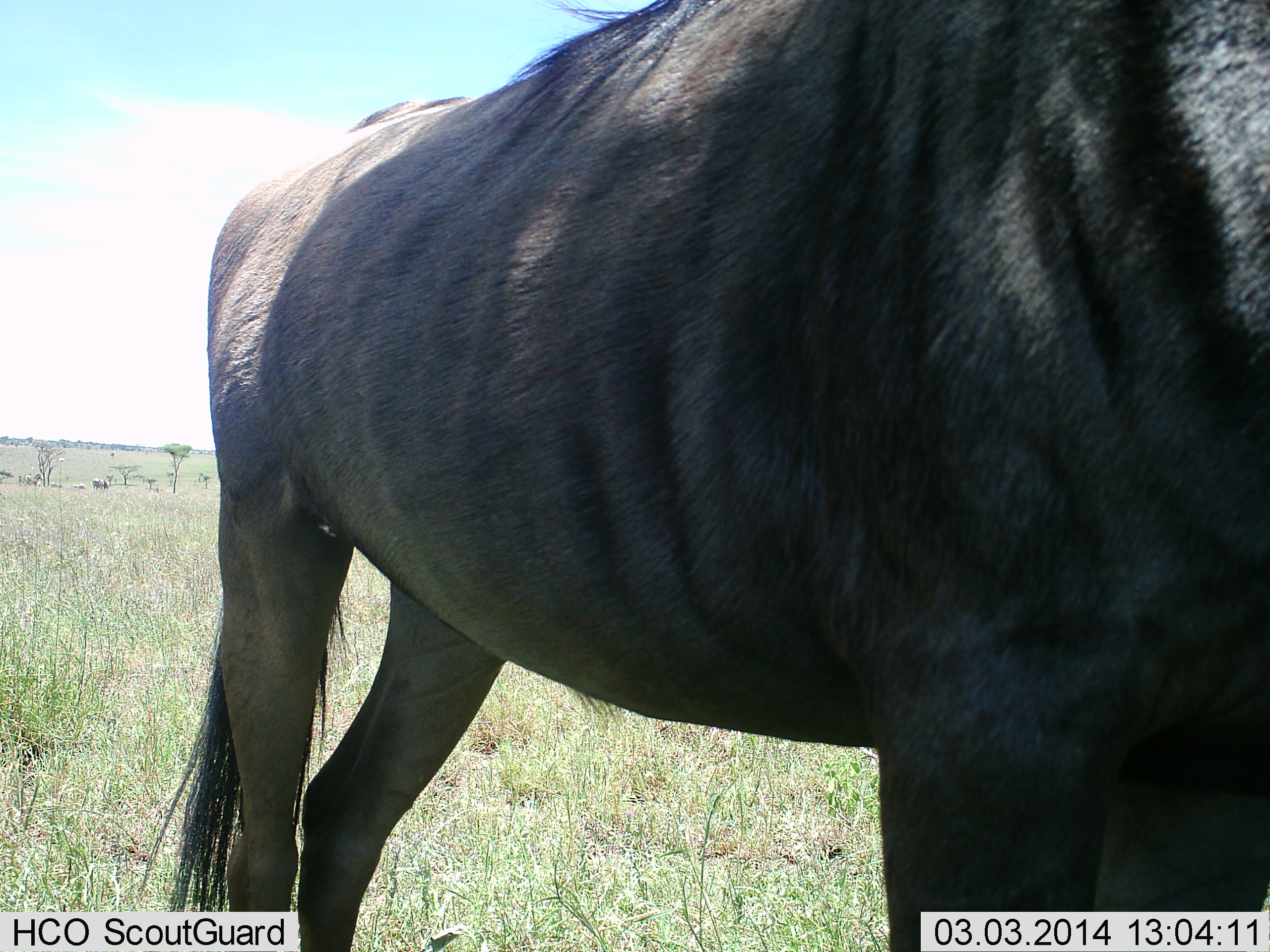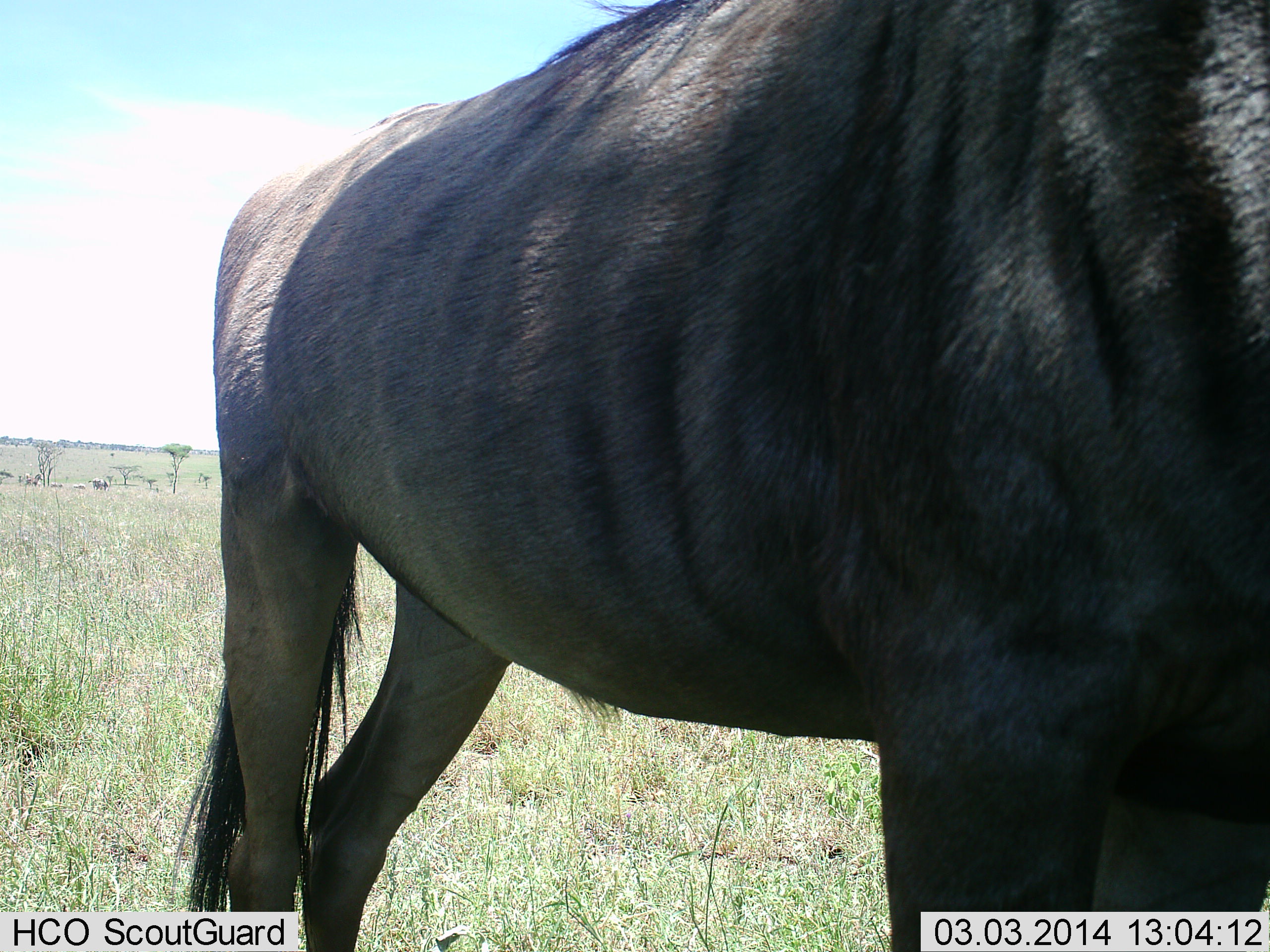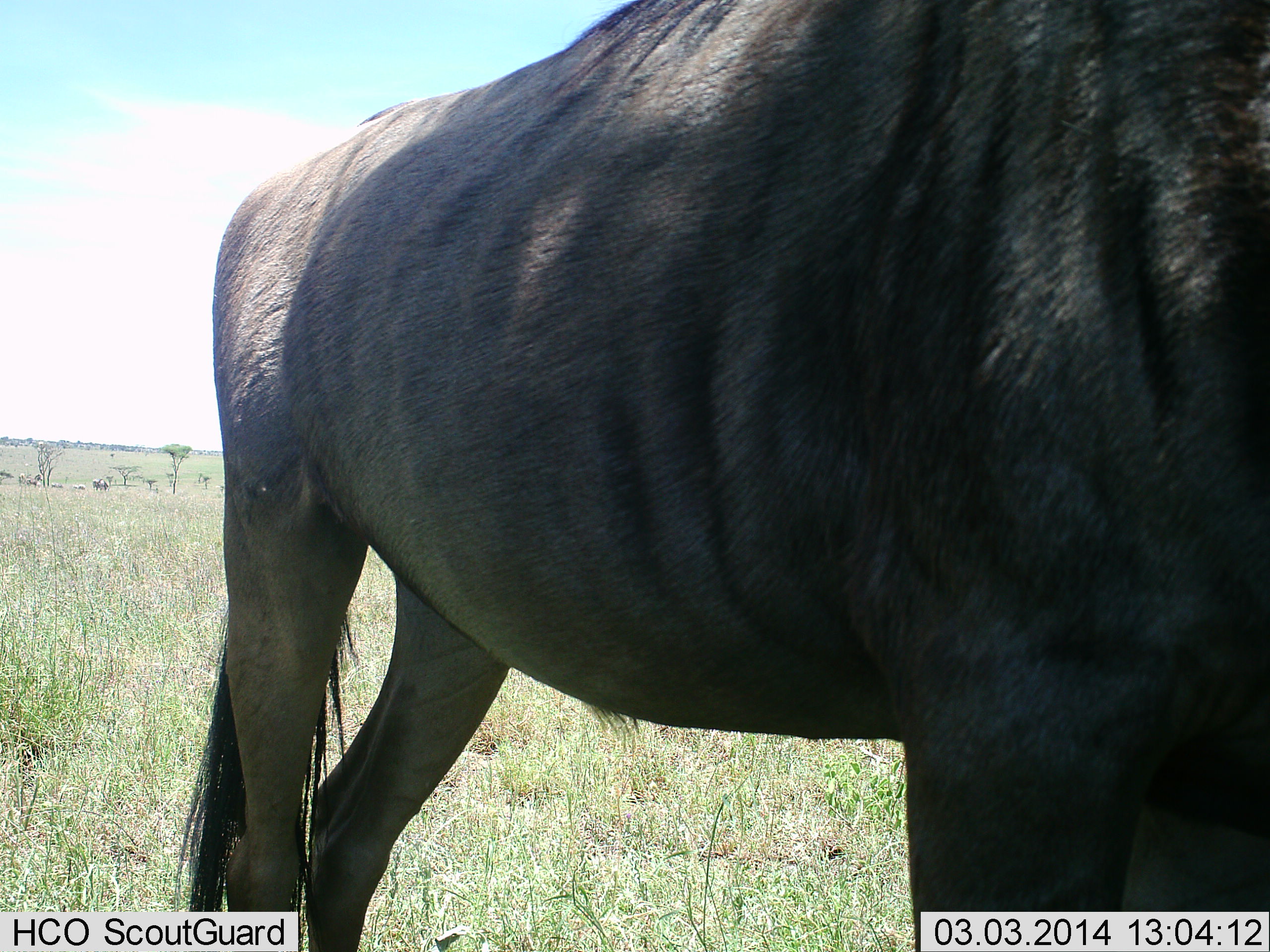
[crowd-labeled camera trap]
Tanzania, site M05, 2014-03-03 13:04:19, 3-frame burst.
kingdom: Animalia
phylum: Chordata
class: Mammalia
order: Artiodactyla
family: Bovidae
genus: Connochaetes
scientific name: Connochaetes taurinus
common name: blue wildebeest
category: wildebeest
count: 1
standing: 100%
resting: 0%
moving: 0%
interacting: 0%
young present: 0%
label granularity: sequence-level